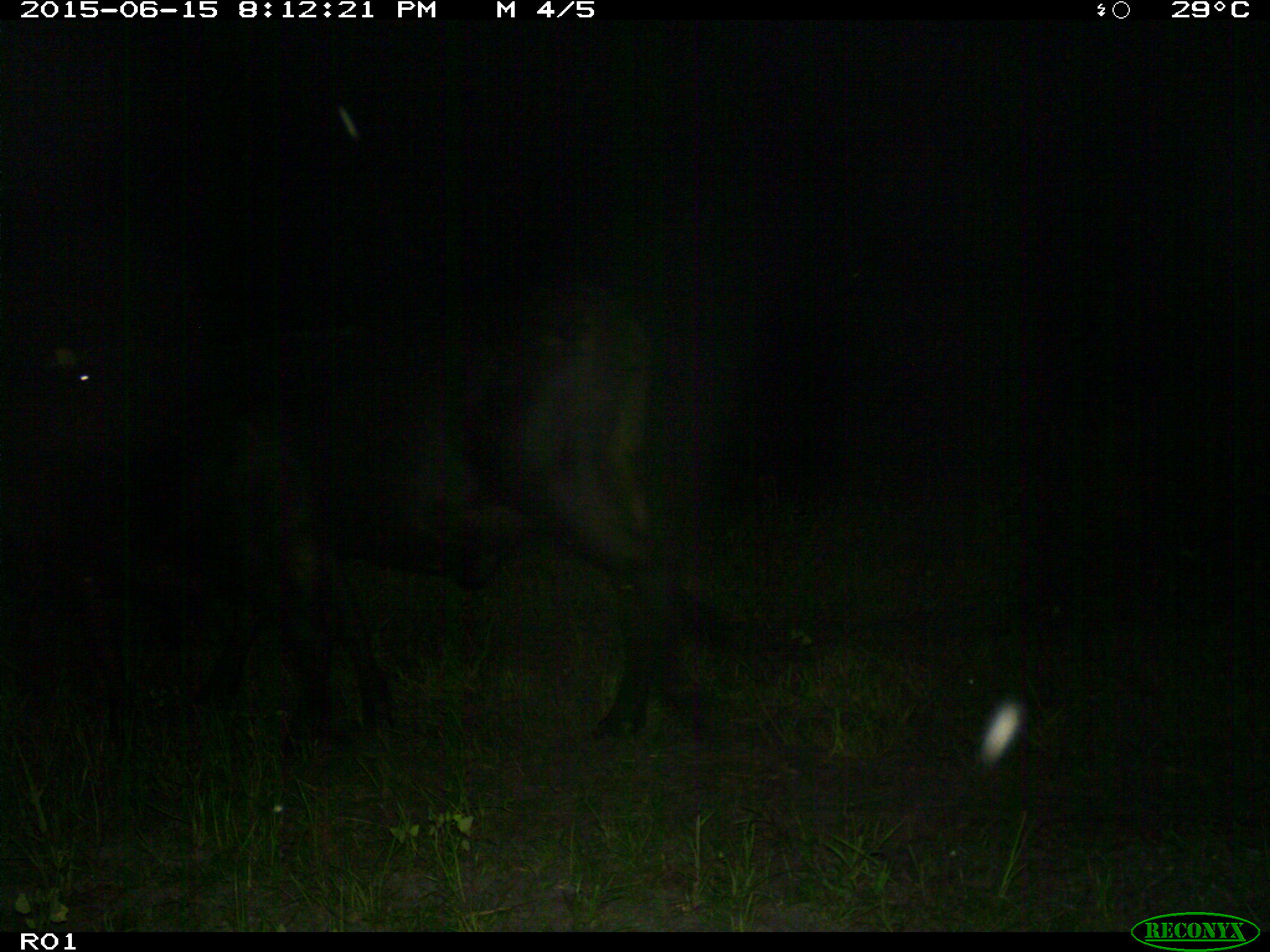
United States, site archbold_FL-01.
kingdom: Animalia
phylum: Chordata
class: Mammalia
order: Artiodactyla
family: Bovidae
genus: Bos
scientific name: Bos taurus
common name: domestic cow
Bos taurus (domestic cow).